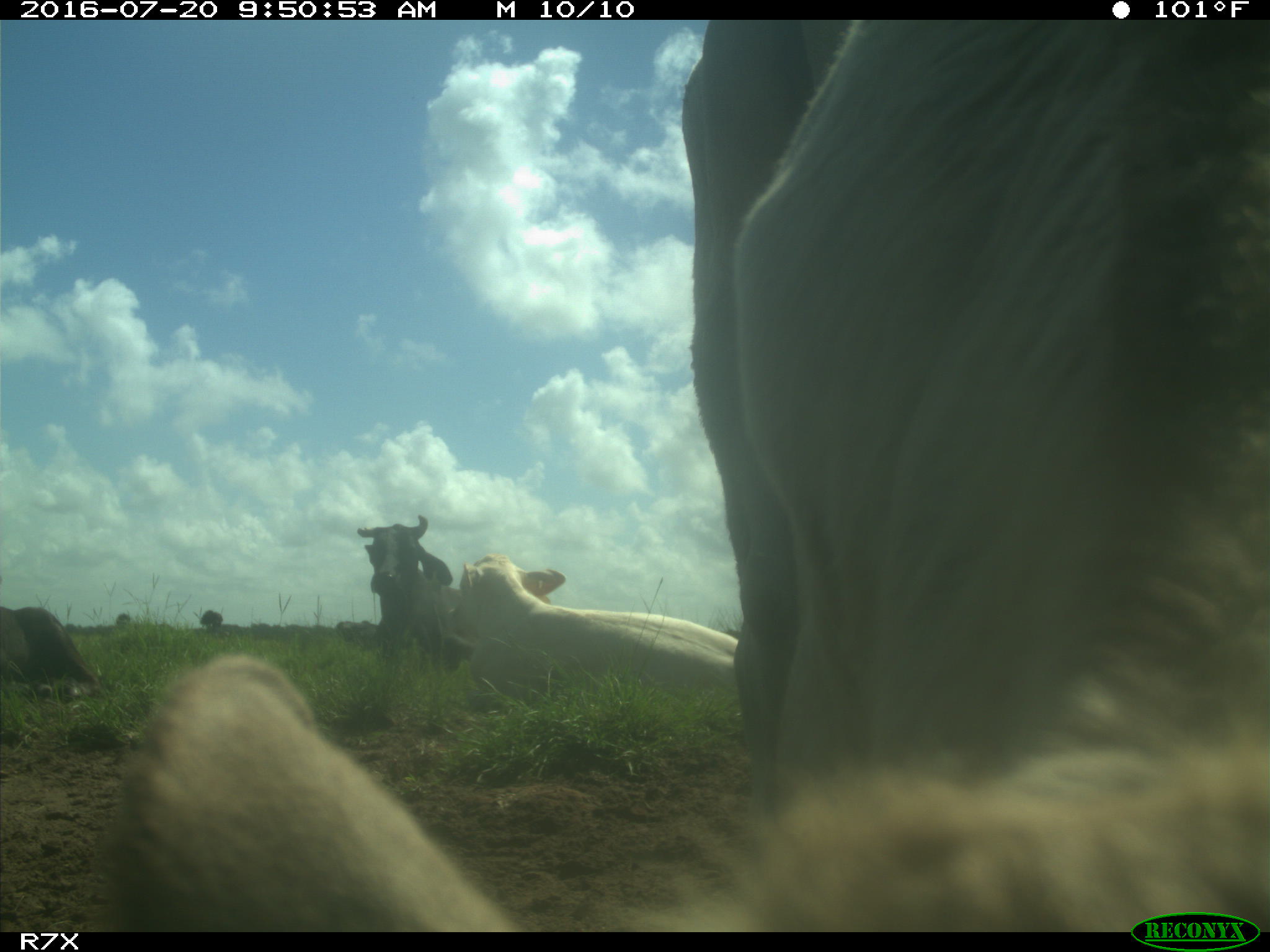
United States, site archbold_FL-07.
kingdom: Animalia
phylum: Chordata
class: Mammalia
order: Artiodactyla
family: Bovidae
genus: Bos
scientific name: Bos taurus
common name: domestic cow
Bos taurus (domestic cow).